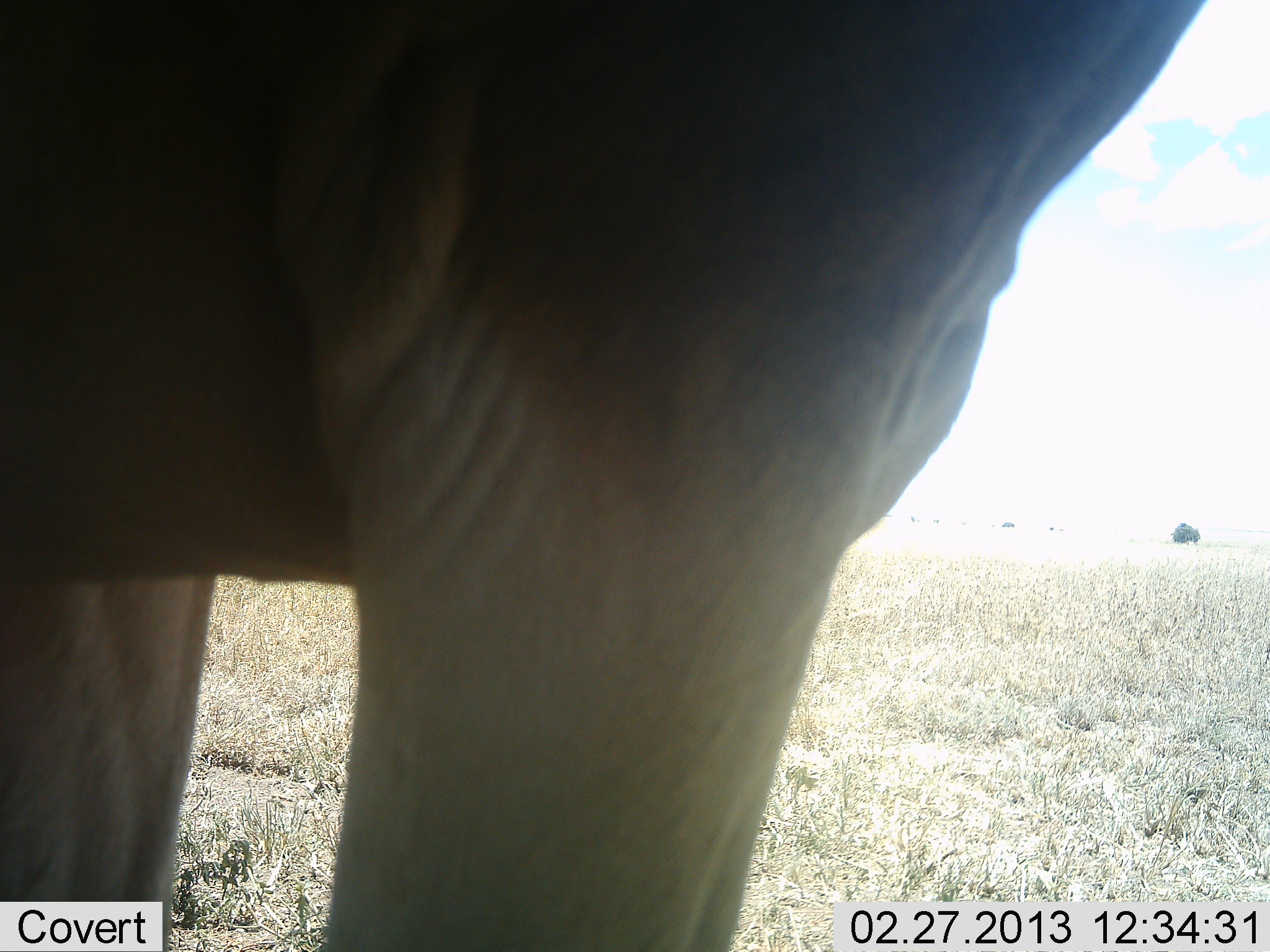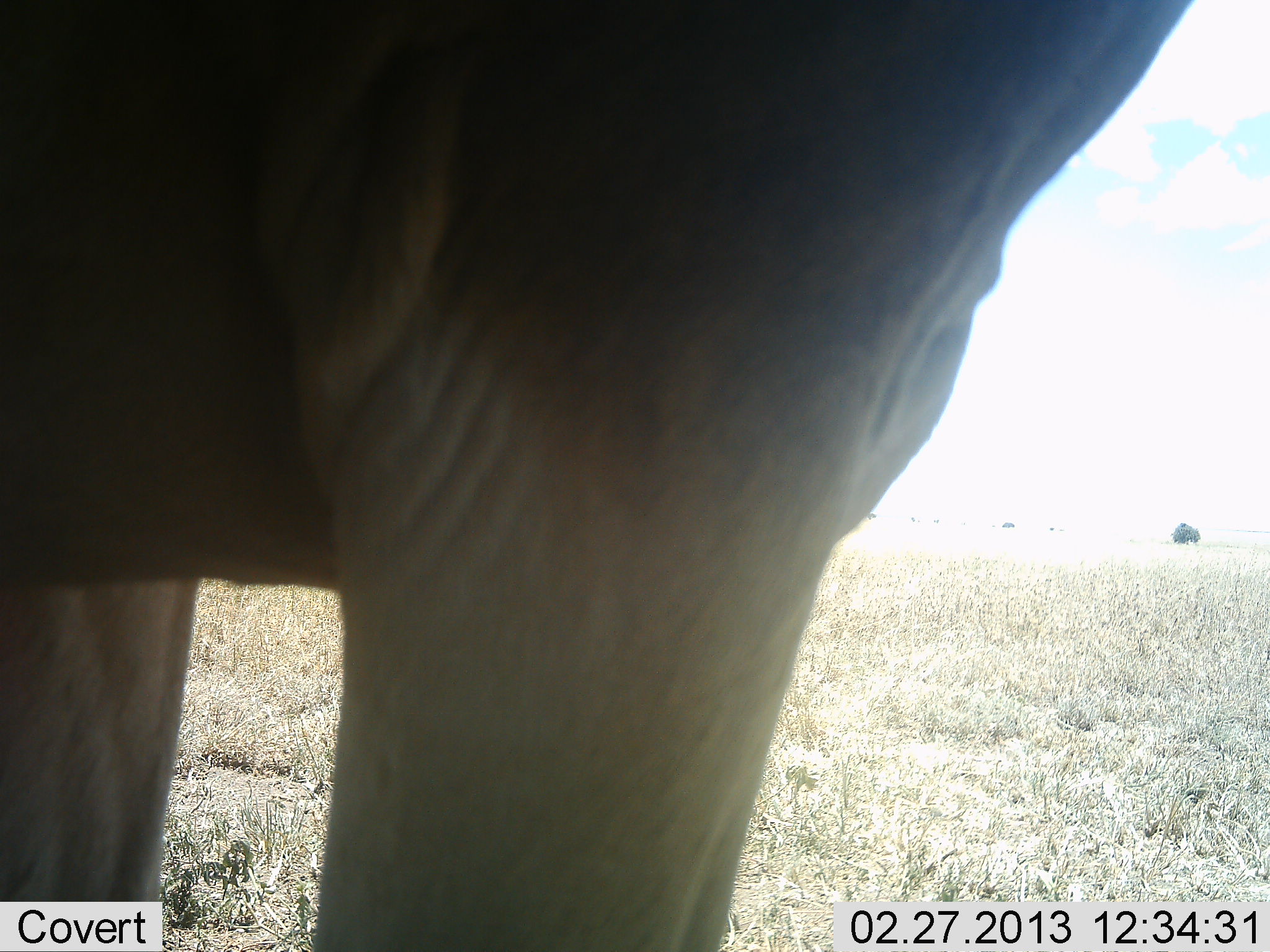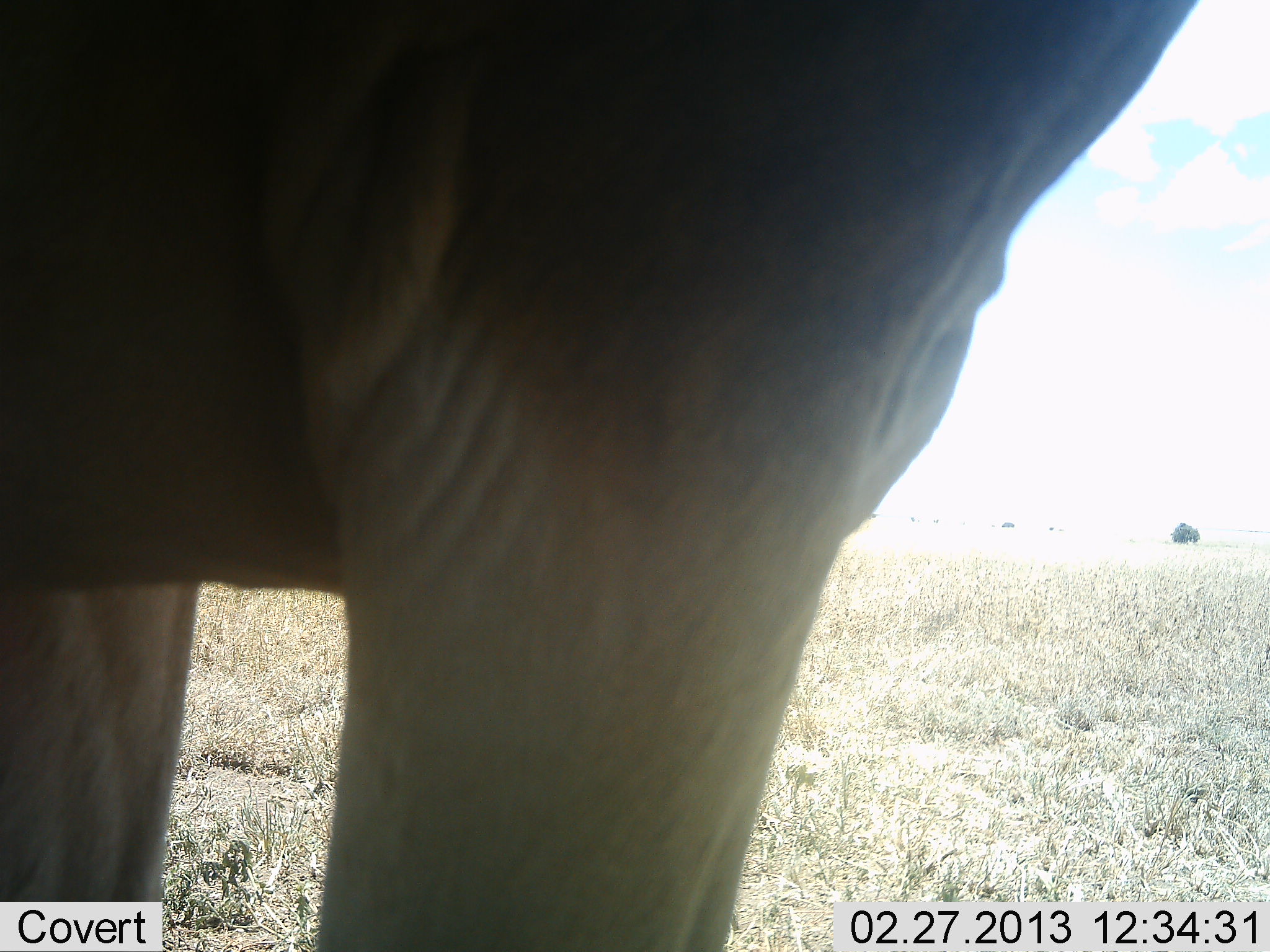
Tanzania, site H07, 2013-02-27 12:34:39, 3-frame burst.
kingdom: Animalia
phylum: Chordata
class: Mammalia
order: Artiodactyla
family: Bovidae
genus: Alcelaphus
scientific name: Alcelaphus buselaphus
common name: hartebeest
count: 1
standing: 100%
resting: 0%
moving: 0%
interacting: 0%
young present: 0%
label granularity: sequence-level